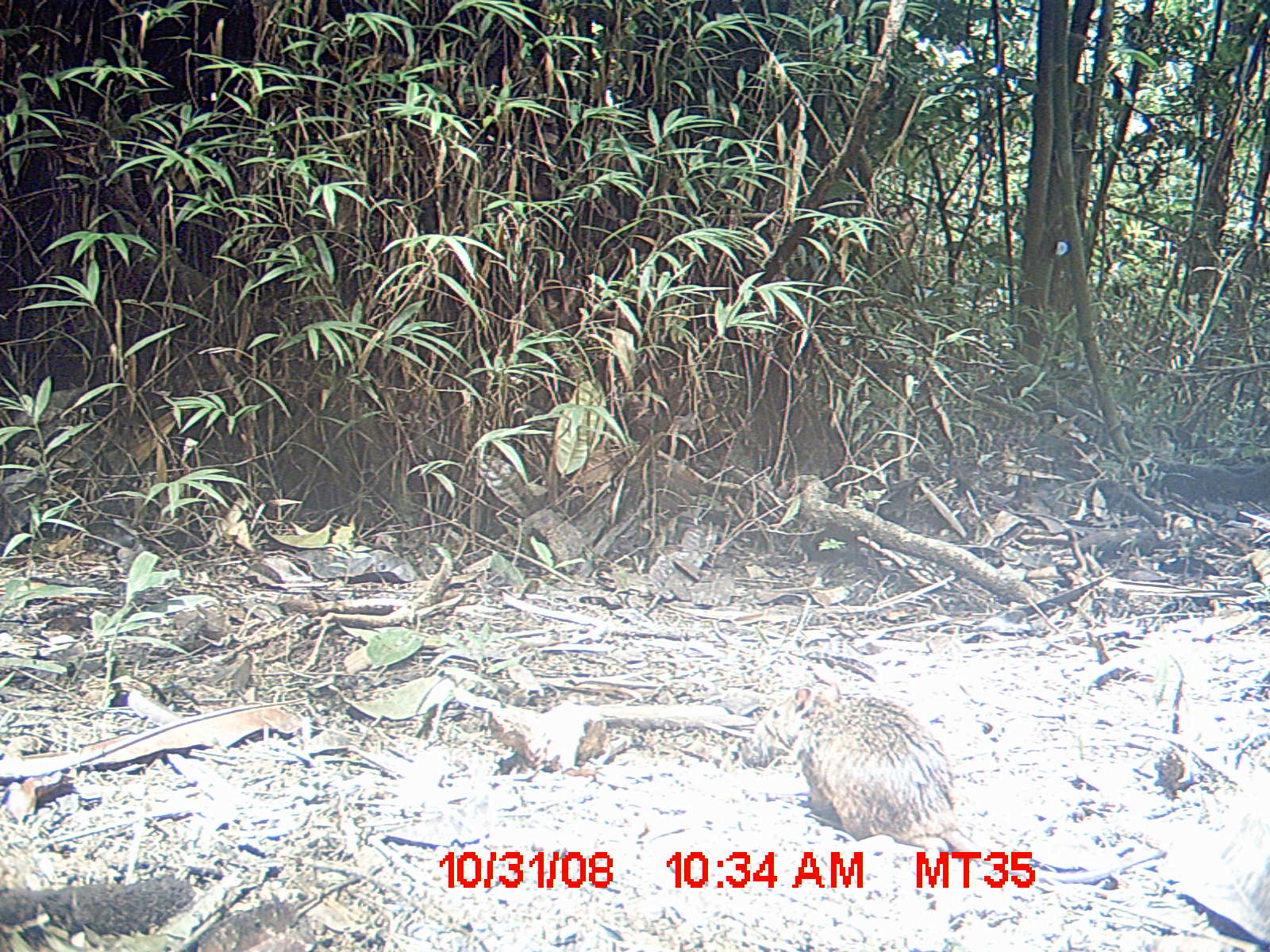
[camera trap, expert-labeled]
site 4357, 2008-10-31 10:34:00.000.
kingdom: Animalia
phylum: Chordata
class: Mammalia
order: Rodentia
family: Nesomyidae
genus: Nesomys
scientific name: Nesomys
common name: nesomys rodents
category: nesomys sp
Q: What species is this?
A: Nesomys sp (nesomys rodents) (Nesomys).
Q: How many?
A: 1.